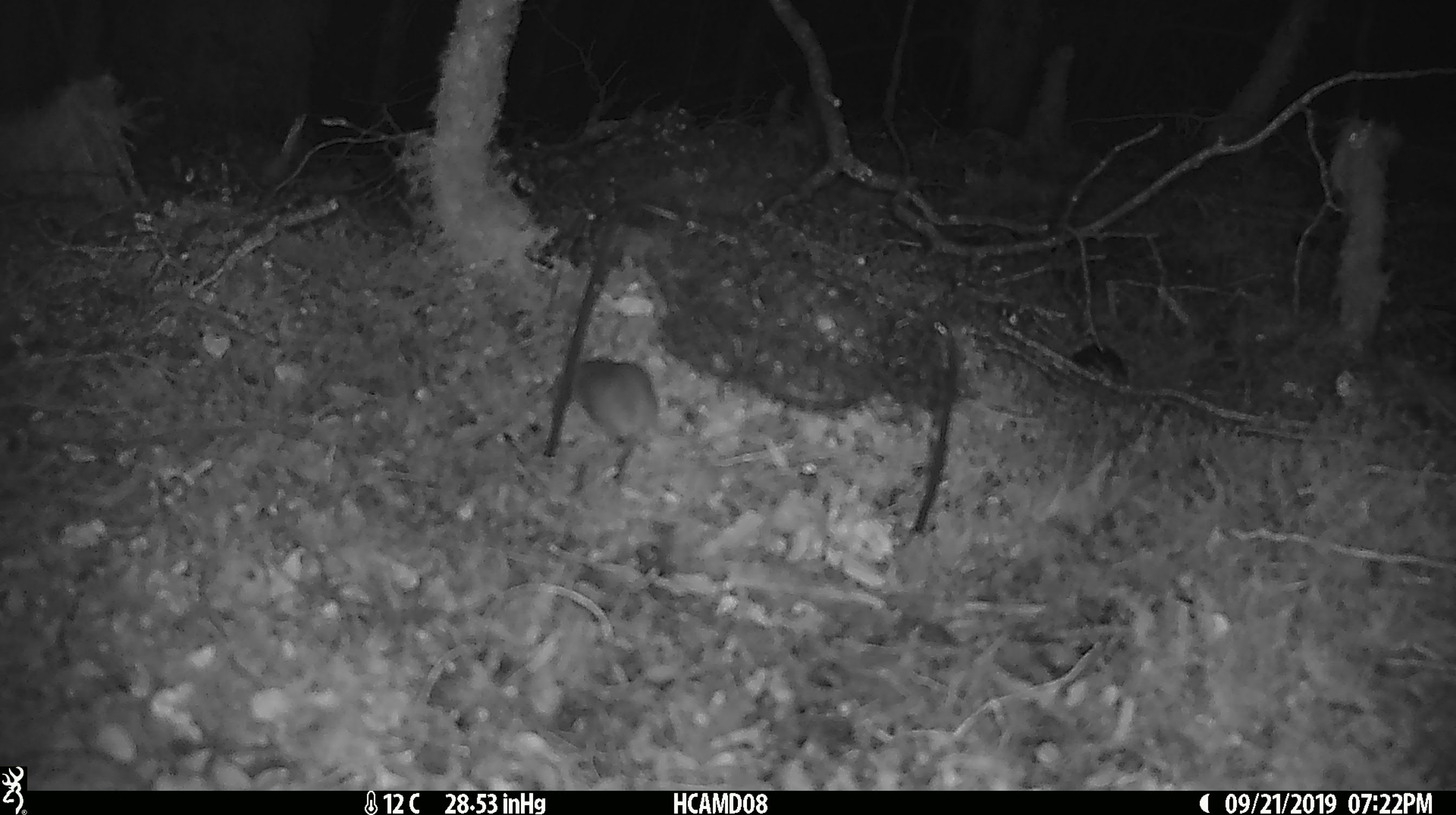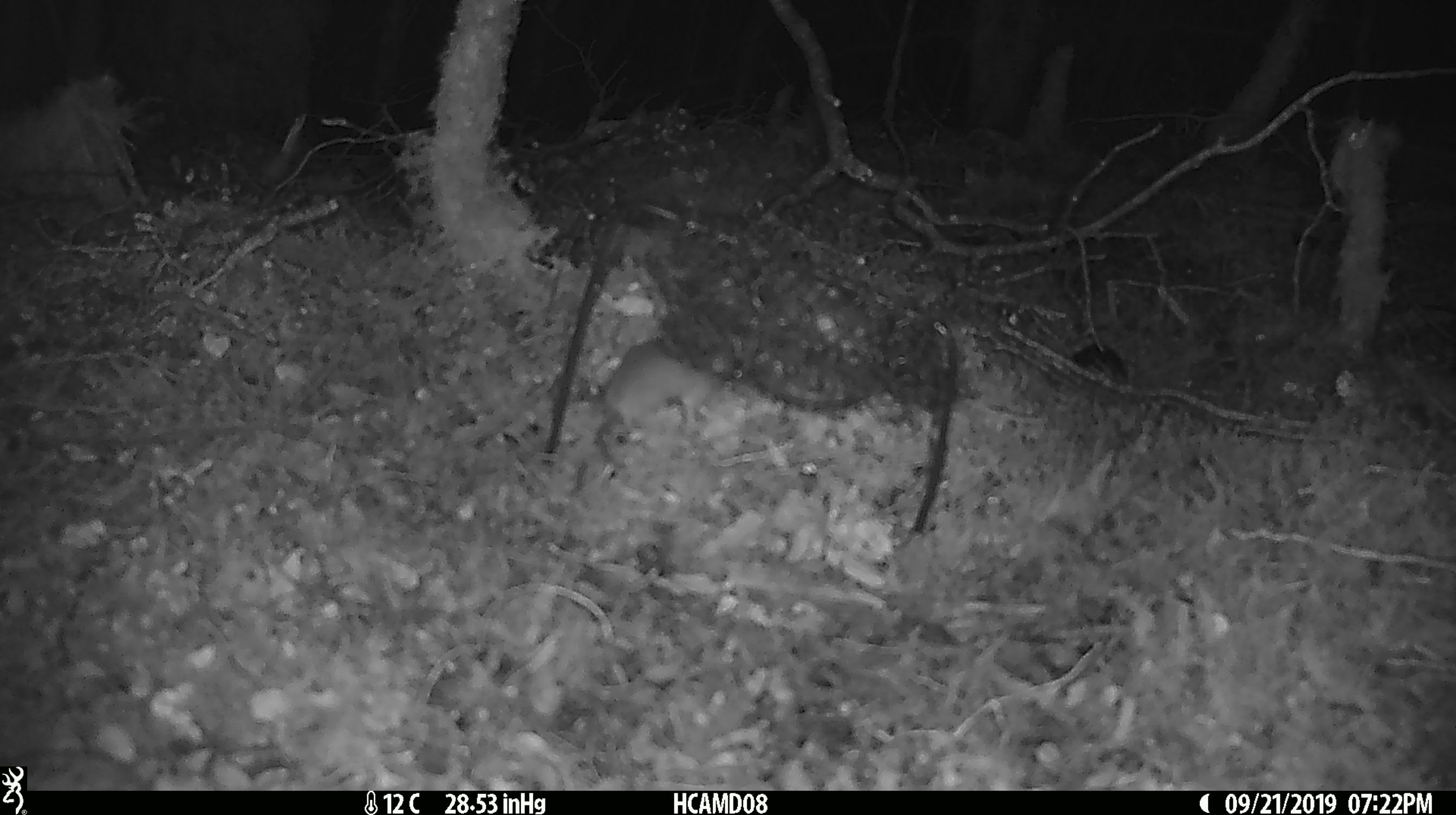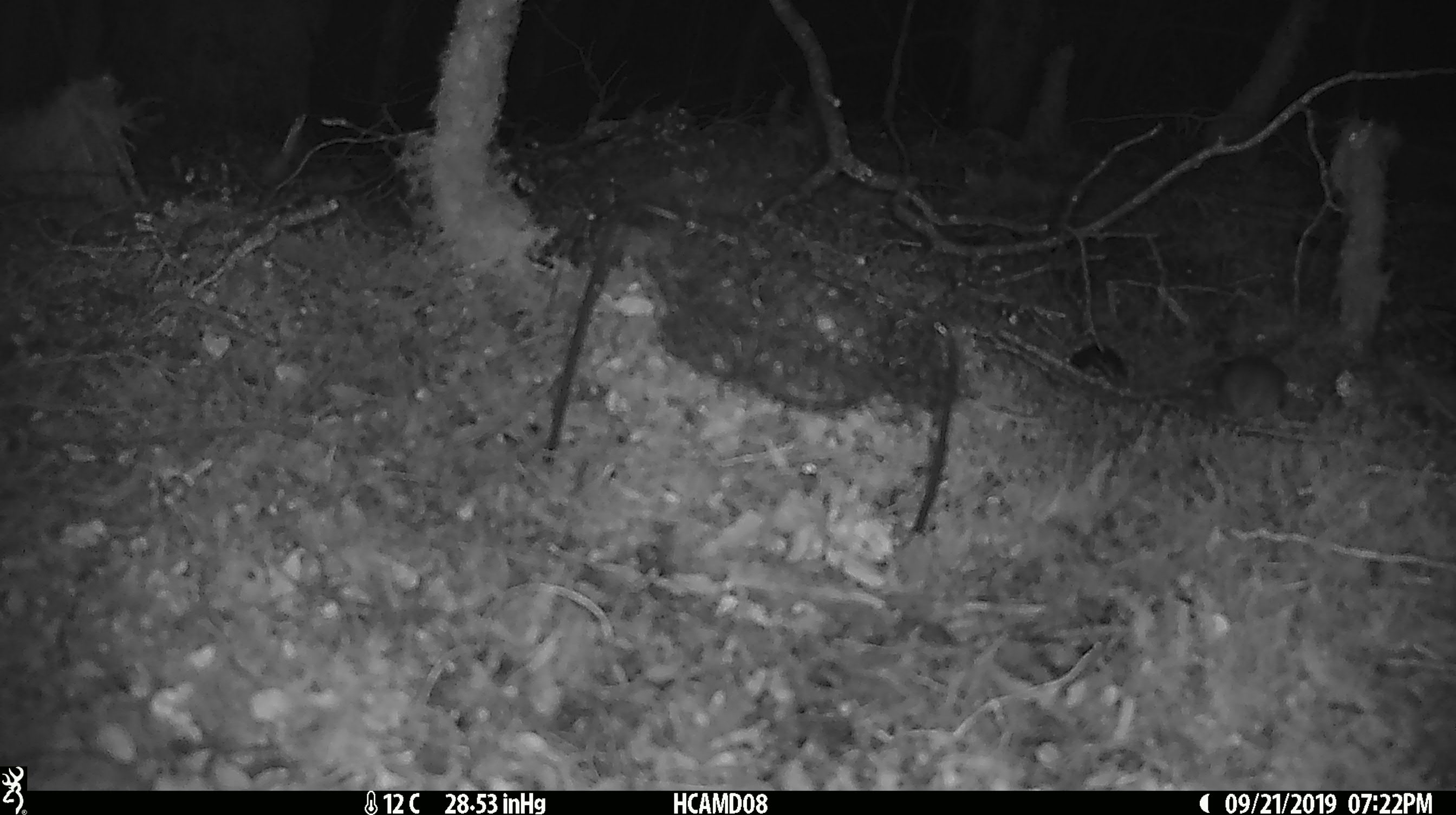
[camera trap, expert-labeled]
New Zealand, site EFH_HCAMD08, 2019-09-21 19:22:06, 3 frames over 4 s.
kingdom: Animalia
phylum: Chordata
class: Mammalia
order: Rodentia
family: Muridae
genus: Mus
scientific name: Mus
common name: mouse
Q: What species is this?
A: Mouse (Mus).